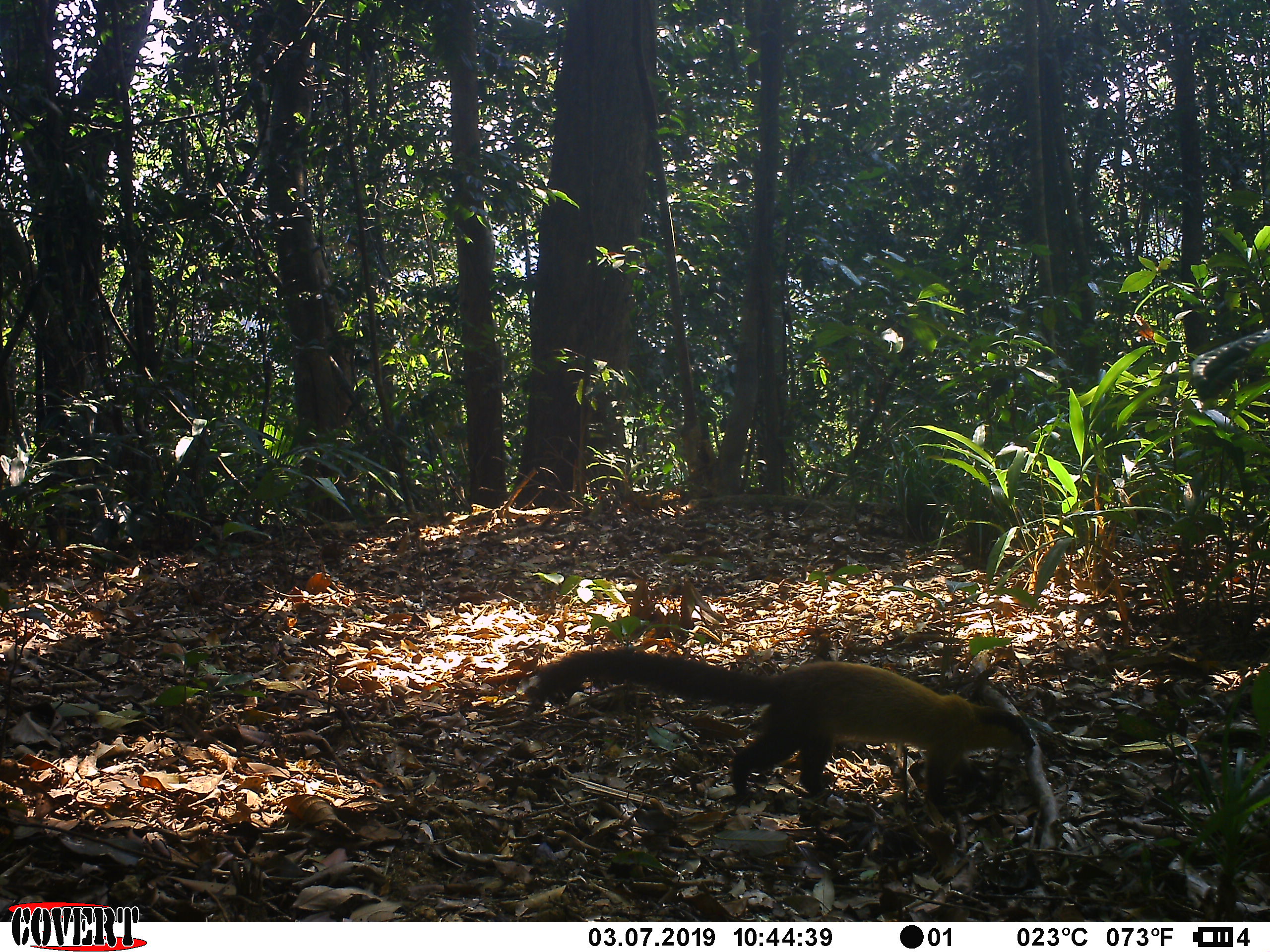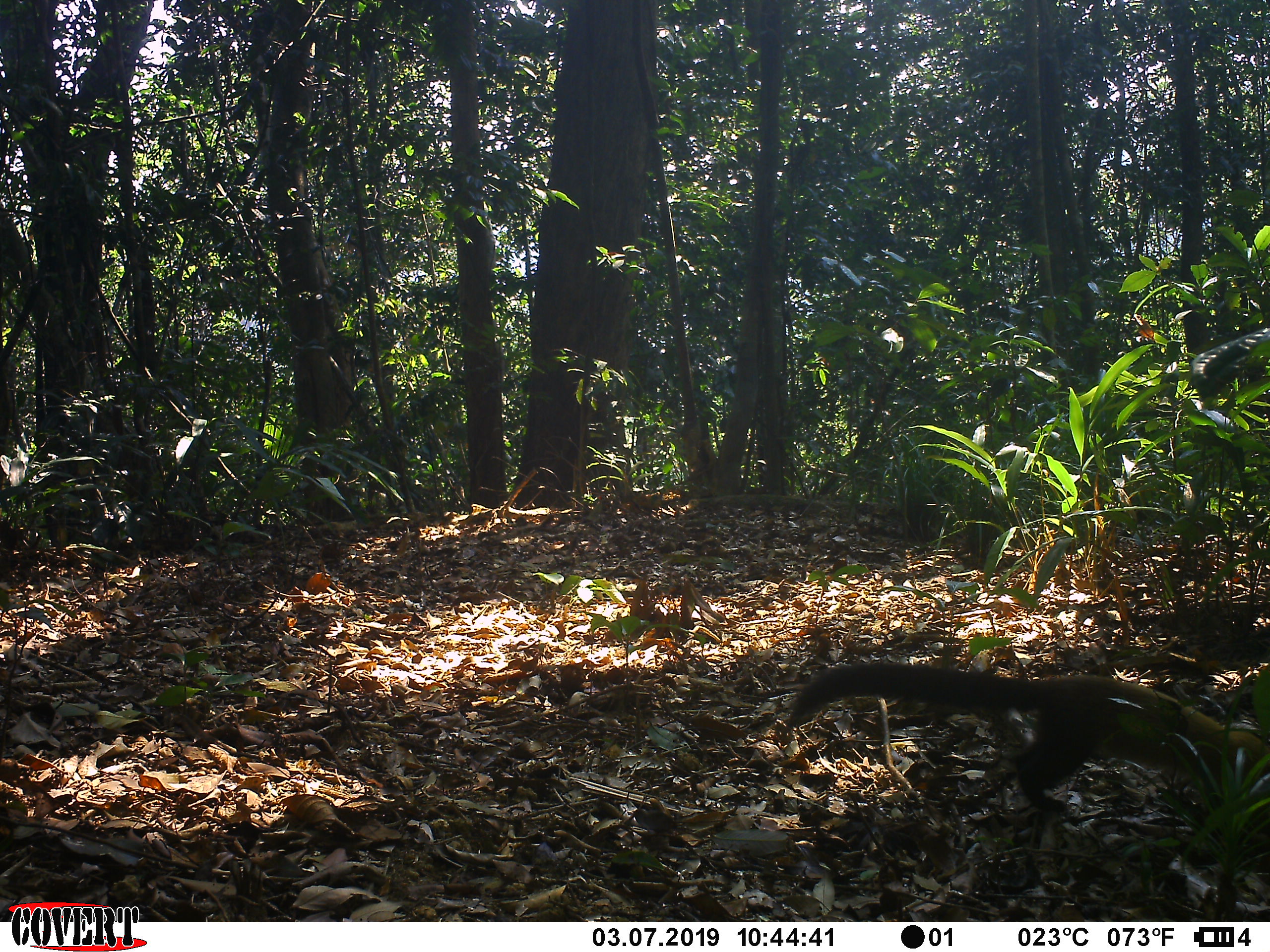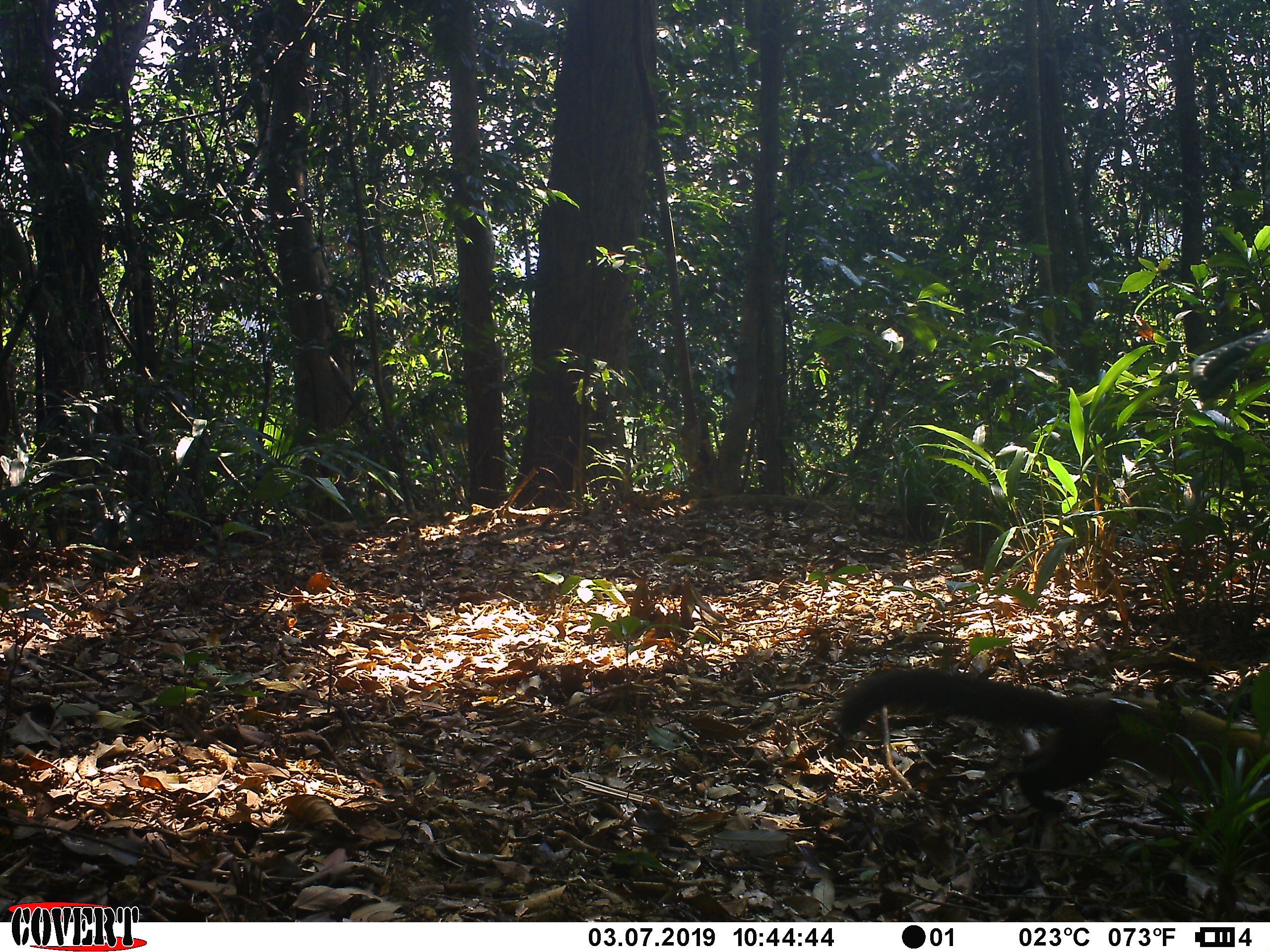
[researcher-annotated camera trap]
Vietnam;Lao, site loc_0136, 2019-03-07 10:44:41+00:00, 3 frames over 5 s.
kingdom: Animalia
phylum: Chordata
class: Mammalia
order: Carnivora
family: Mustelidae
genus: Martes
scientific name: Martes flavigula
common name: yellow-throated marten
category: yellow throated marten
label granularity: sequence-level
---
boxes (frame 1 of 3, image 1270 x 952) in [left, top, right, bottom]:
yellow throated marten: [534, 647, 1035, 804]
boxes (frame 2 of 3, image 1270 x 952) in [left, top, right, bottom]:
yellow throated marten: [786, 660, 1266, 813]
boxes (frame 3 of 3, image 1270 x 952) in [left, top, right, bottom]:
yellow throated marten: [835, 666, 1269, 813]